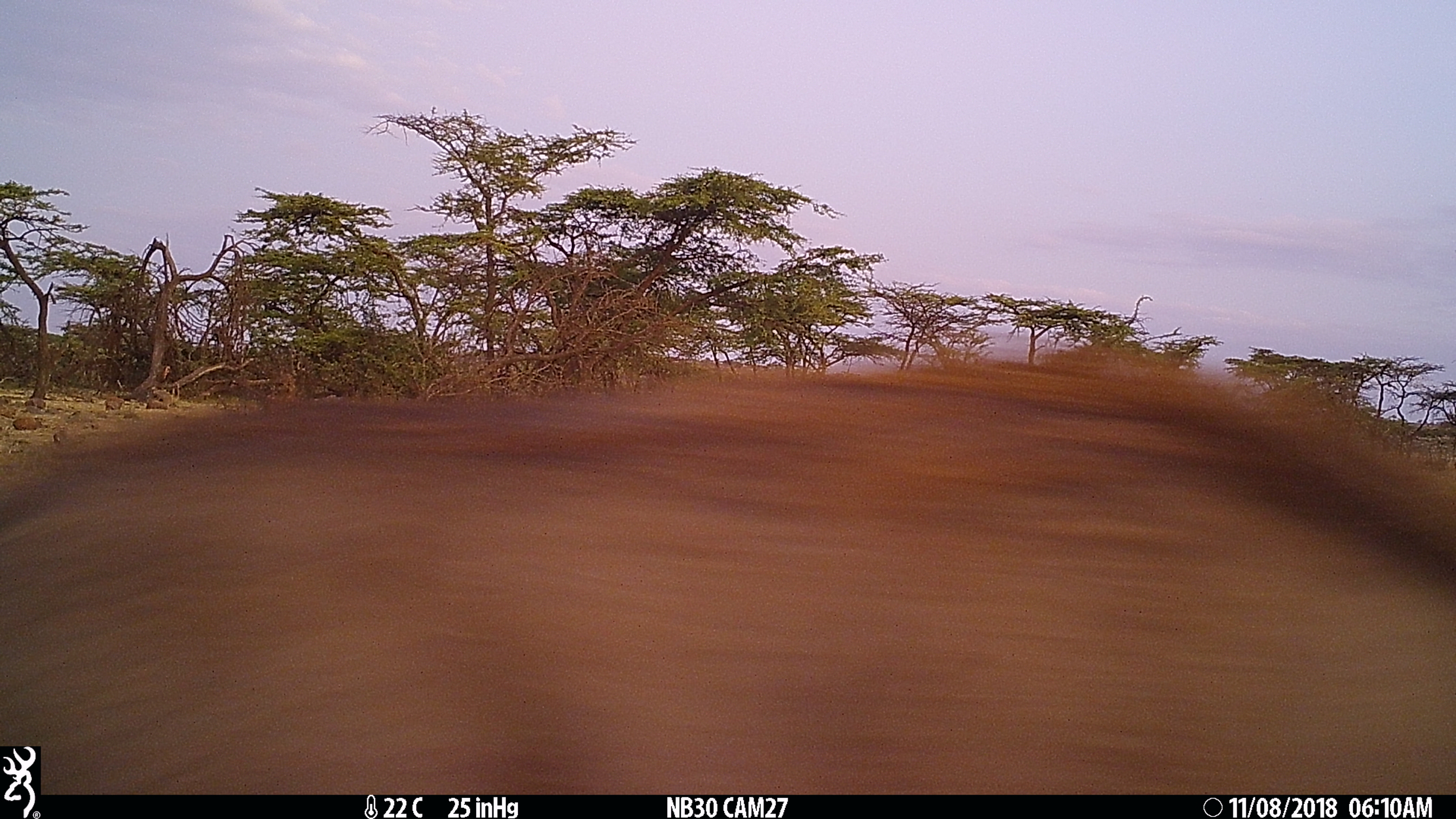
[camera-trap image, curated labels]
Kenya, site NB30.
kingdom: Animalia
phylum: Chordata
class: Mammalia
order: Artiodactyla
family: Suidae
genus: Phacochoerus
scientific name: Phacochoerus africanus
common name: common warthog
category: warthog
Warthog (common warthog) (Phacochoerus africanus).